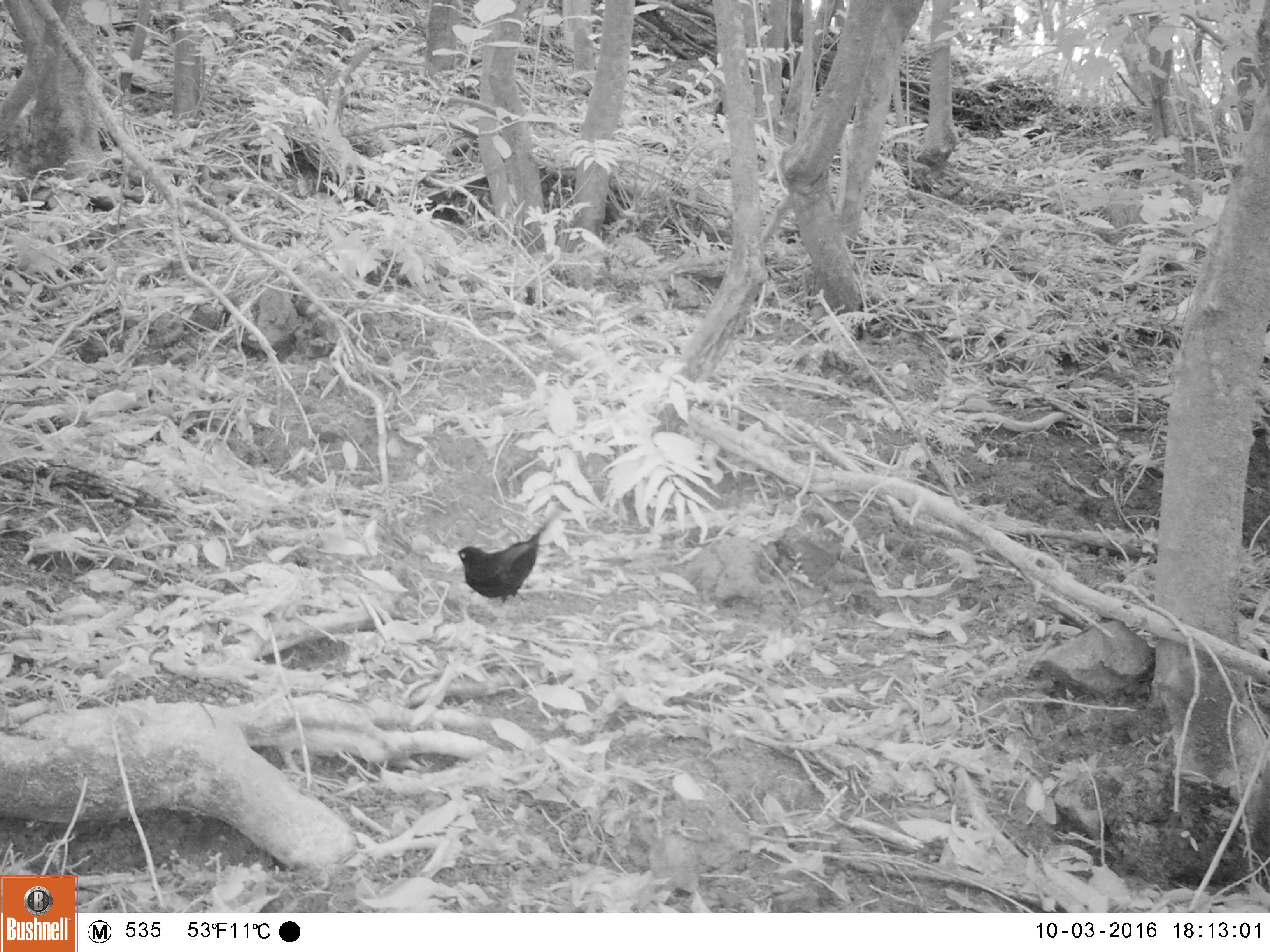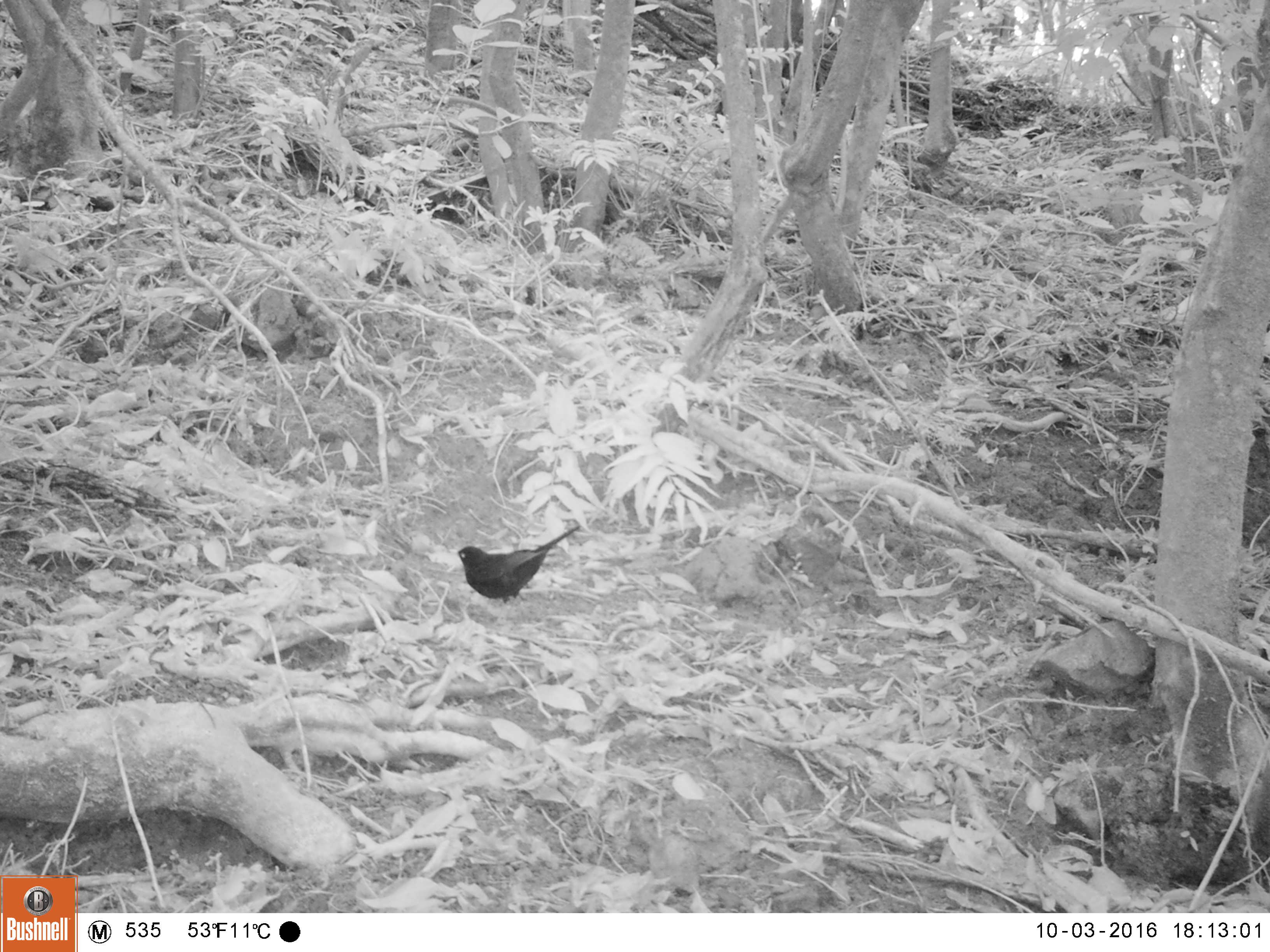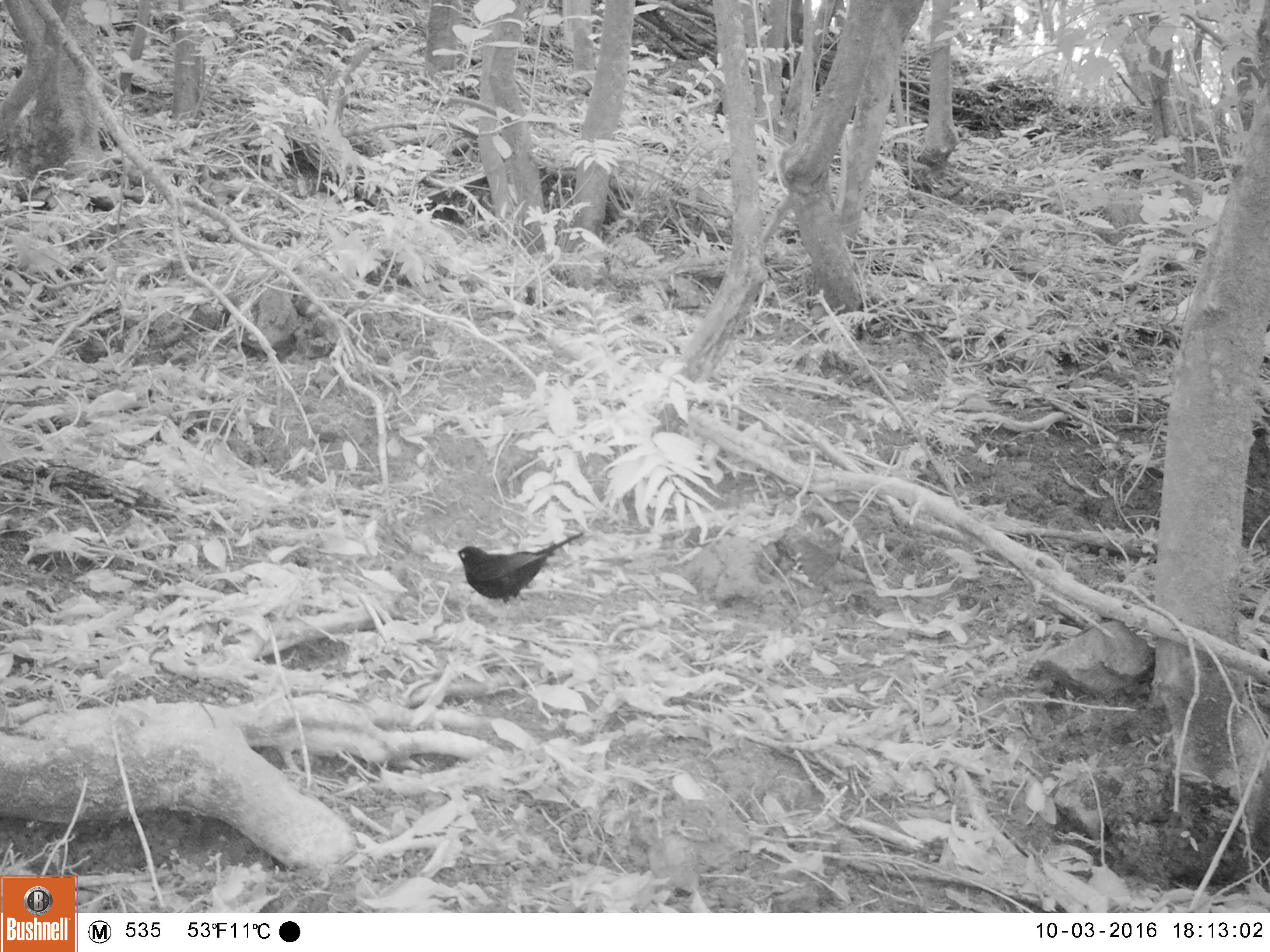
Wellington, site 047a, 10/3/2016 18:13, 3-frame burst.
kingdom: Animalia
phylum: Chordata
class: Aves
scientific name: Aves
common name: bird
Bird (Aves).